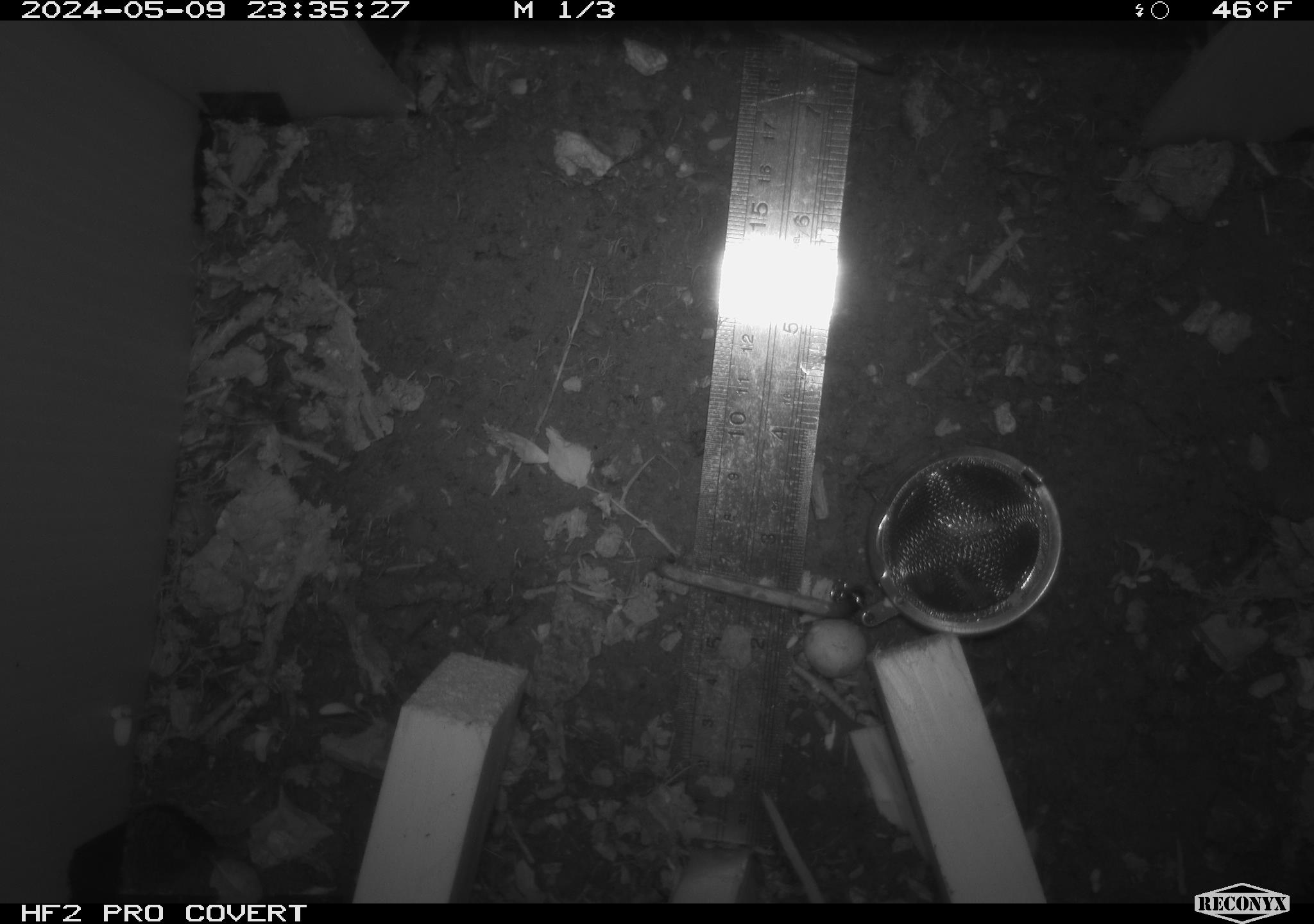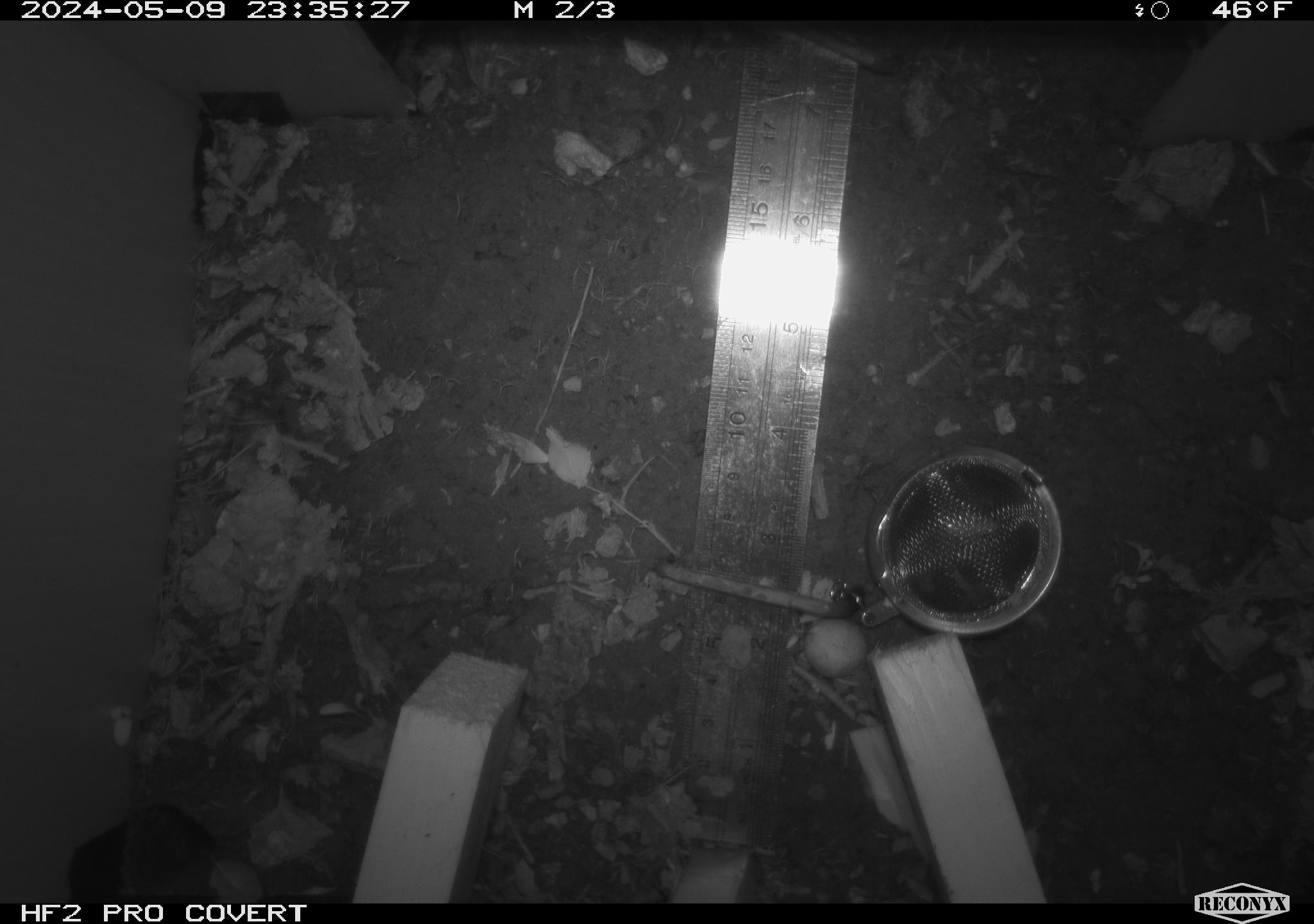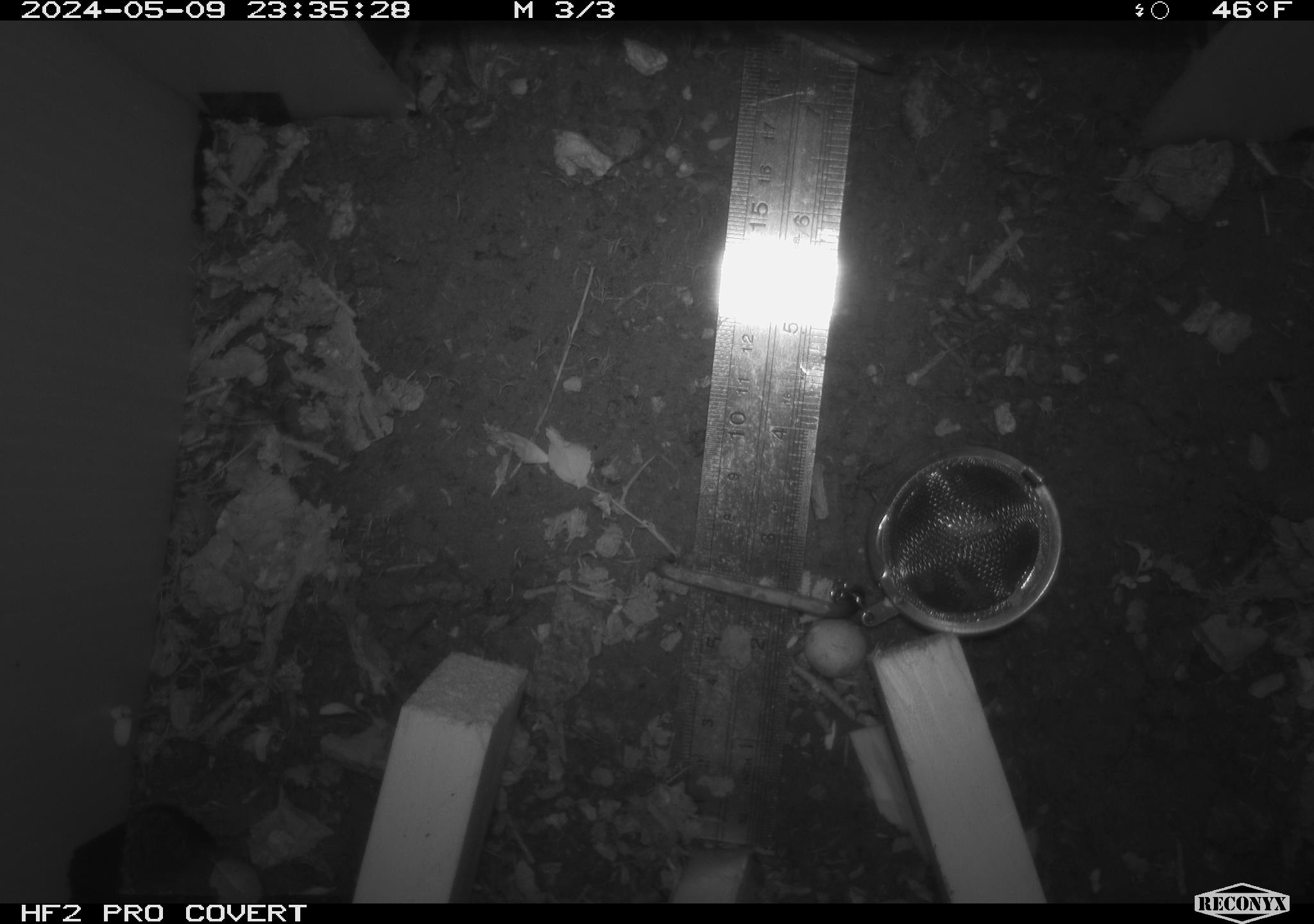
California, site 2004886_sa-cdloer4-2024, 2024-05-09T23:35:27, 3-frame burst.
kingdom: Animalia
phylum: Chordata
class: Mammalia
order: Rodentia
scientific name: Rodentia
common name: mouse species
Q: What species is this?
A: Mouse species (Rodentia).